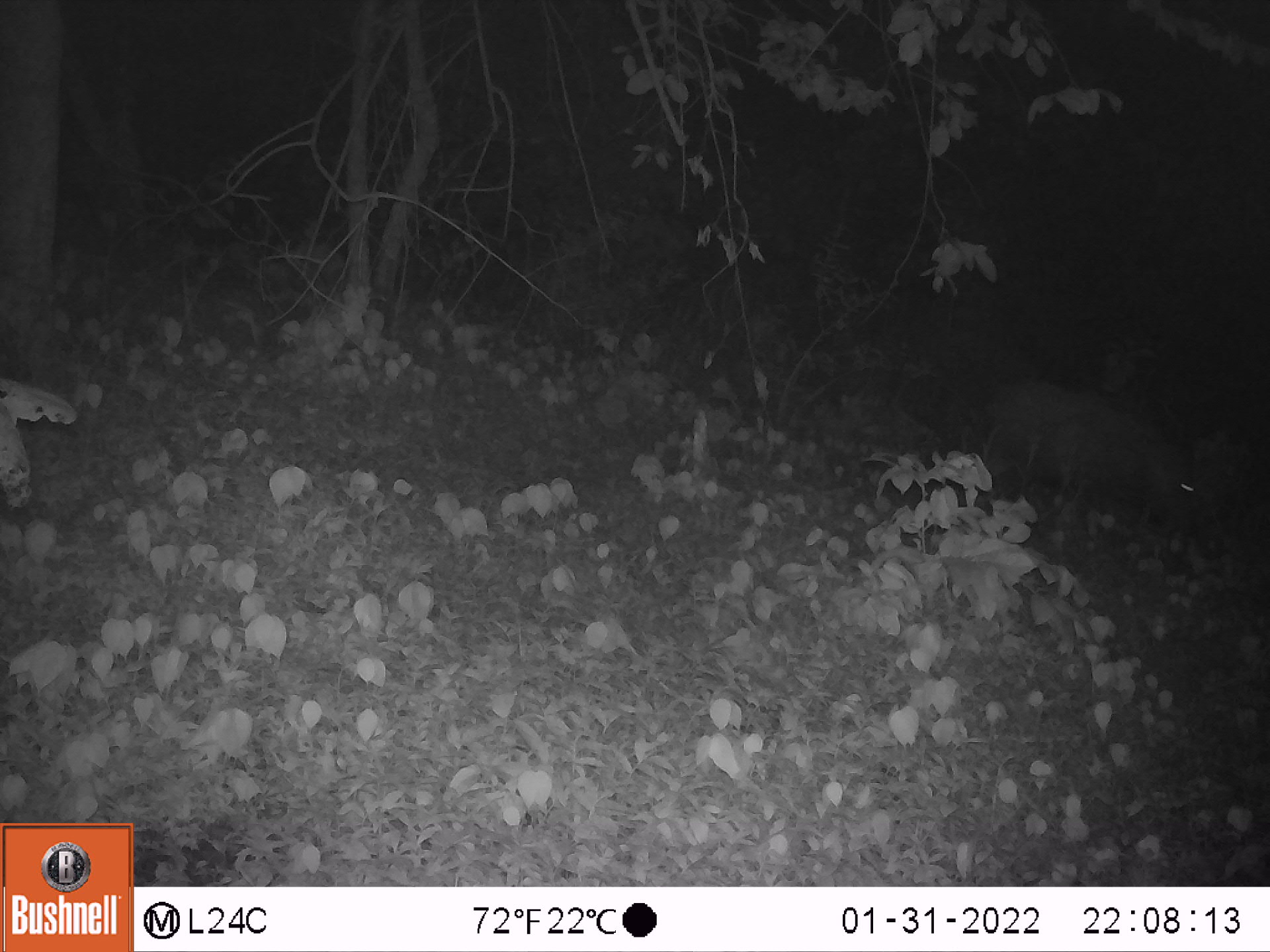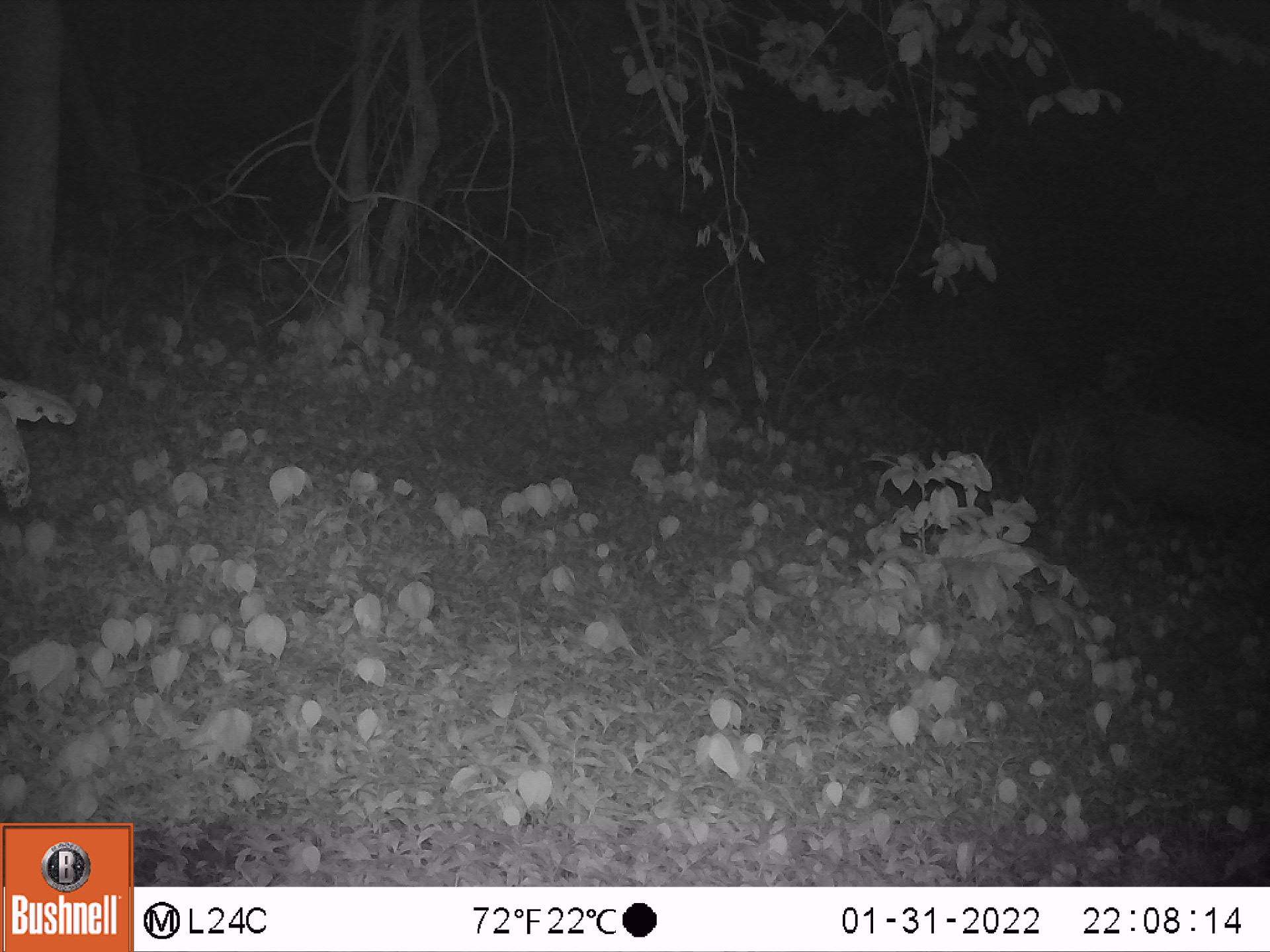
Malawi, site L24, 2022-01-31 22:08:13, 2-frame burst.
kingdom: Animalia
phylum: Chordata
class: Mammalia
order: Artiodactyla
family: Suidae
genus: Potamochoerus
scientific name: Potamochoerus larvatus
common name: bushpig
Bushpig (Potamochoerus larvatus), count 1.